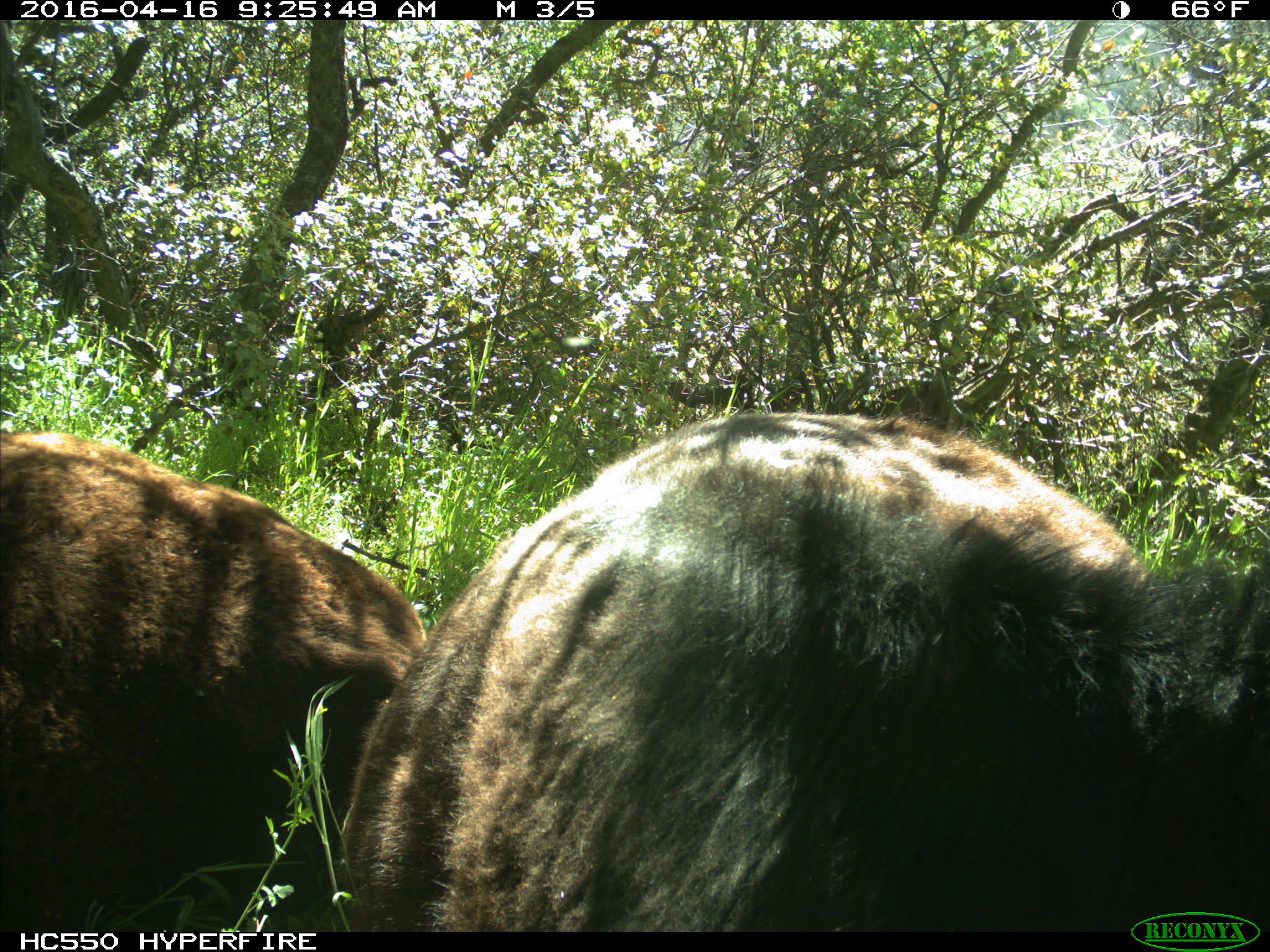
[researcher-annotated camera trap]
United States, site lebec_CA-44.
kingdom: Animalia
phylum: Chordata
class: Mammalia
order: Artiodactyla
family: Bovidae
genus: Bos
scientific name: Bos taurus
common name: domestic cow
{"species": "Bos taurus (domestic cow)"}